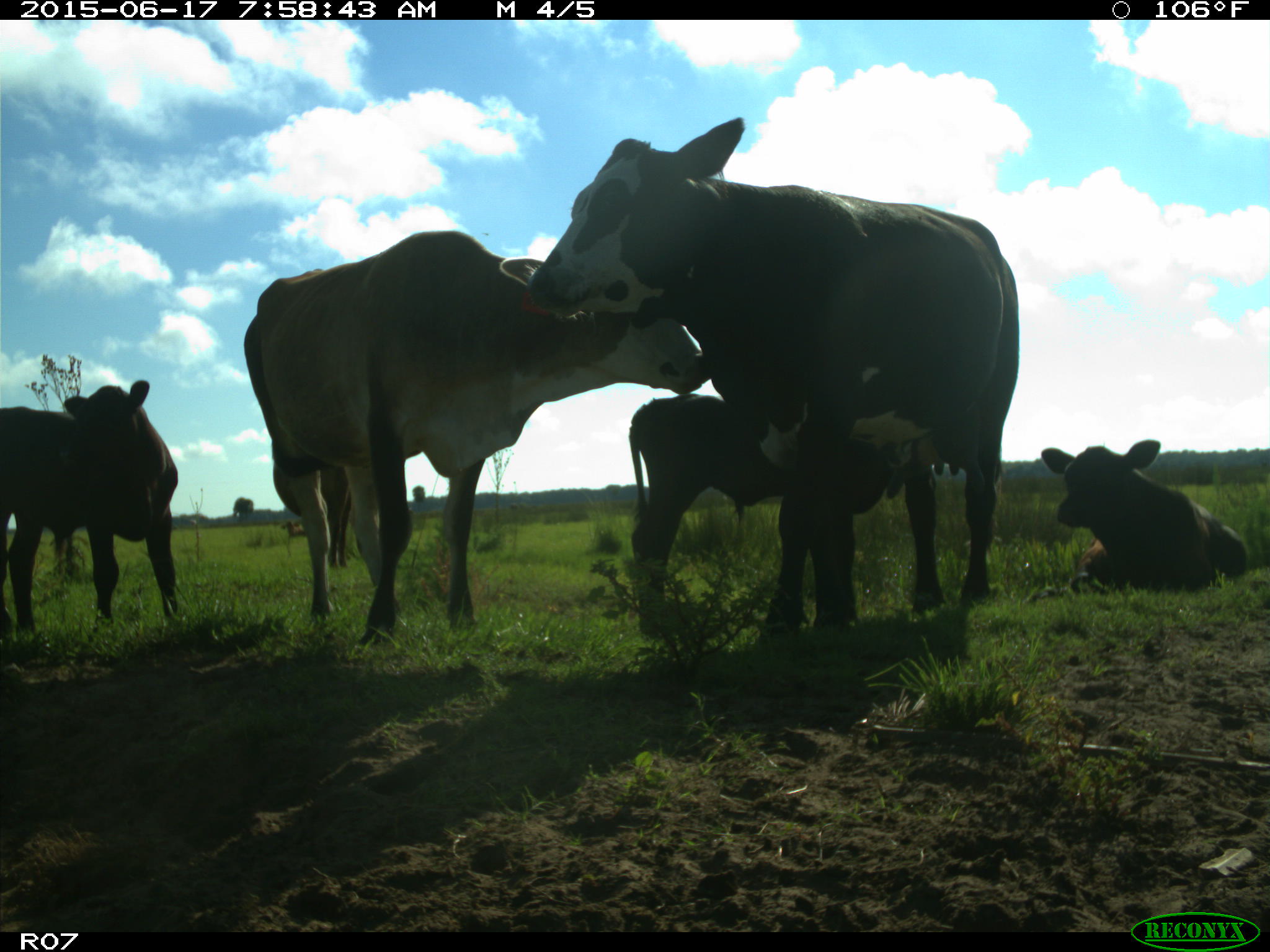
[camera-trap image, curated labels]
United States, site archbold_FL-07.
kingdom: Animalia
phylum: Chordata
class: Mammalia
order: Artiodactyla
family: Bovidae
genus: Bos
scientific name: Bos taurus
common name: domestic cow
Bos taurus (domestic cow).